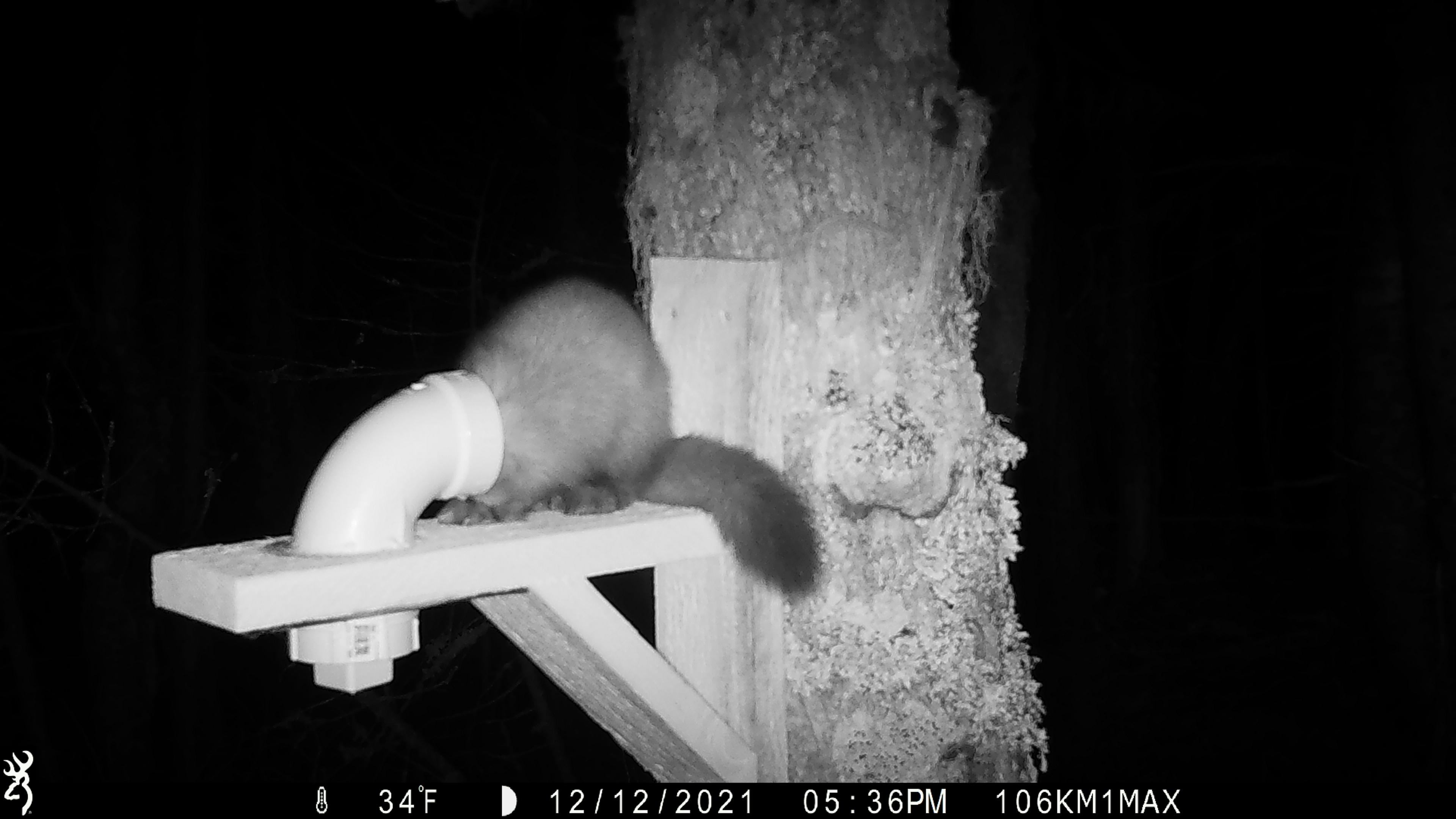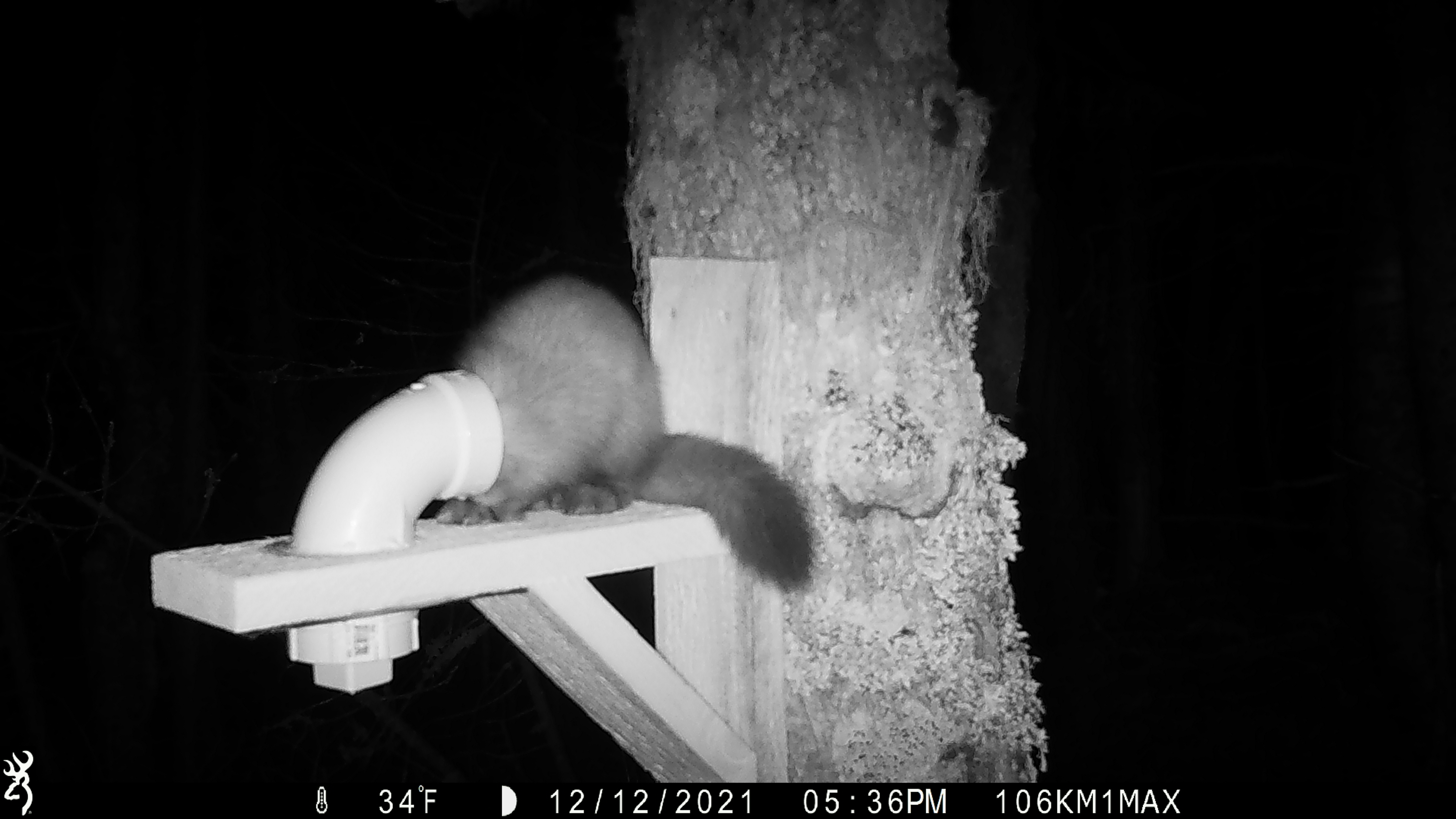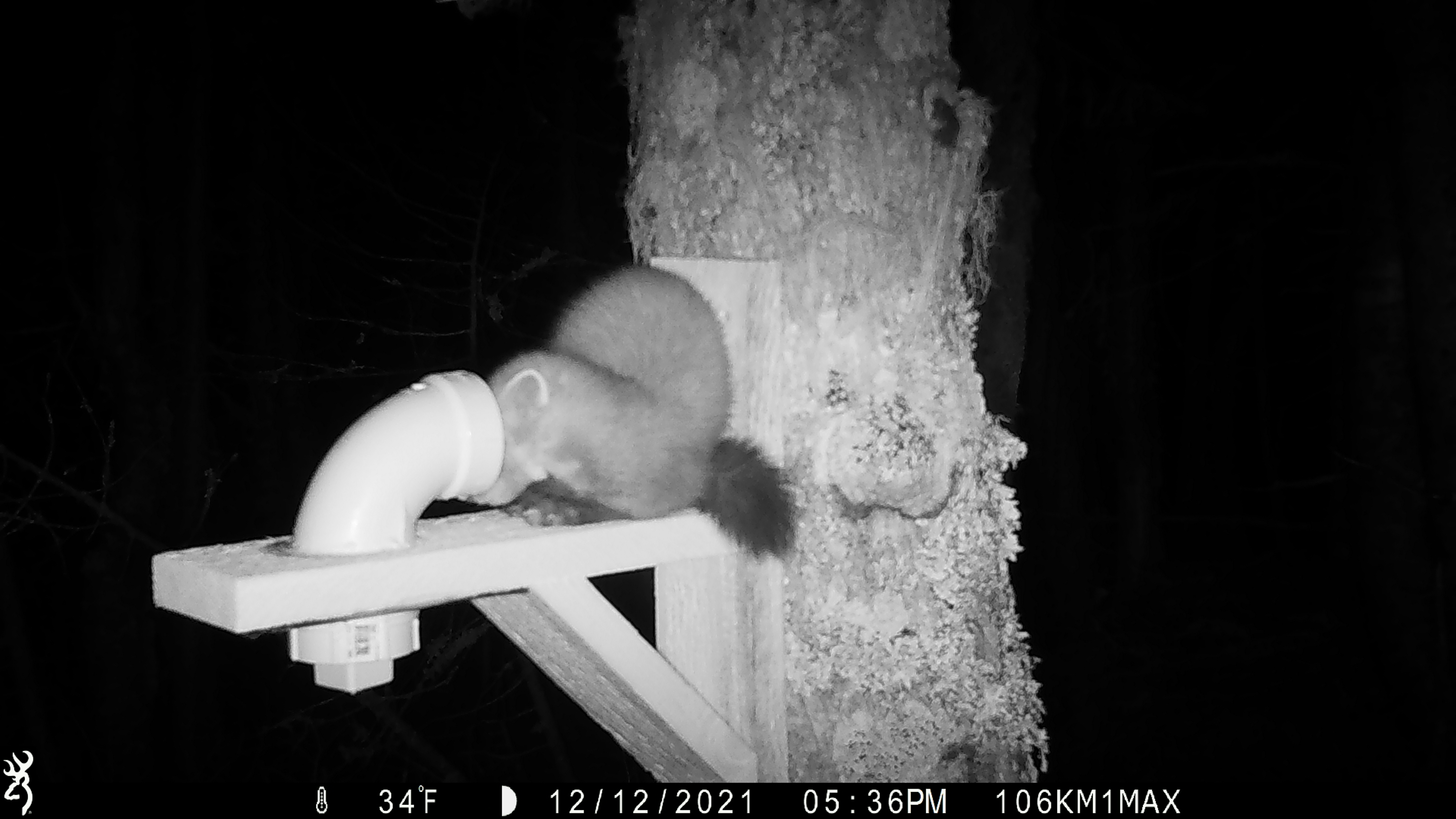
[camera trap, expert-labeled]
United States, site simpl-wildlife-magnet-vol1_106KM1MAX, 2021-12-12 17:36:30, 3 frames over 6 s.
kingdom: Animalia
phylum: Chordata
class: Mammalia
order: Carnivora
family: Mustelidae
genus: Martes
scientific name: Martes americana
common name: american marten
American marten (Martes americana).